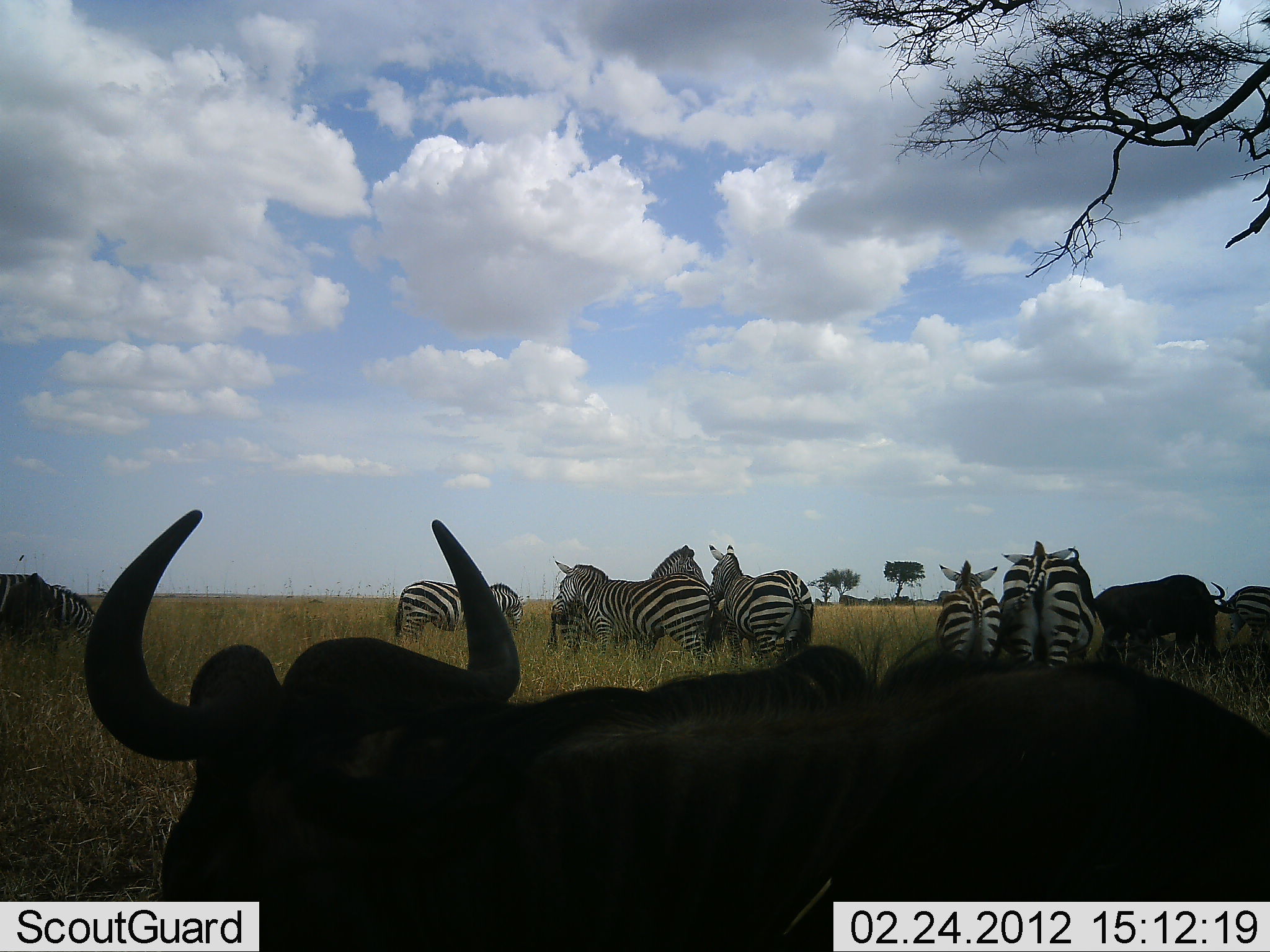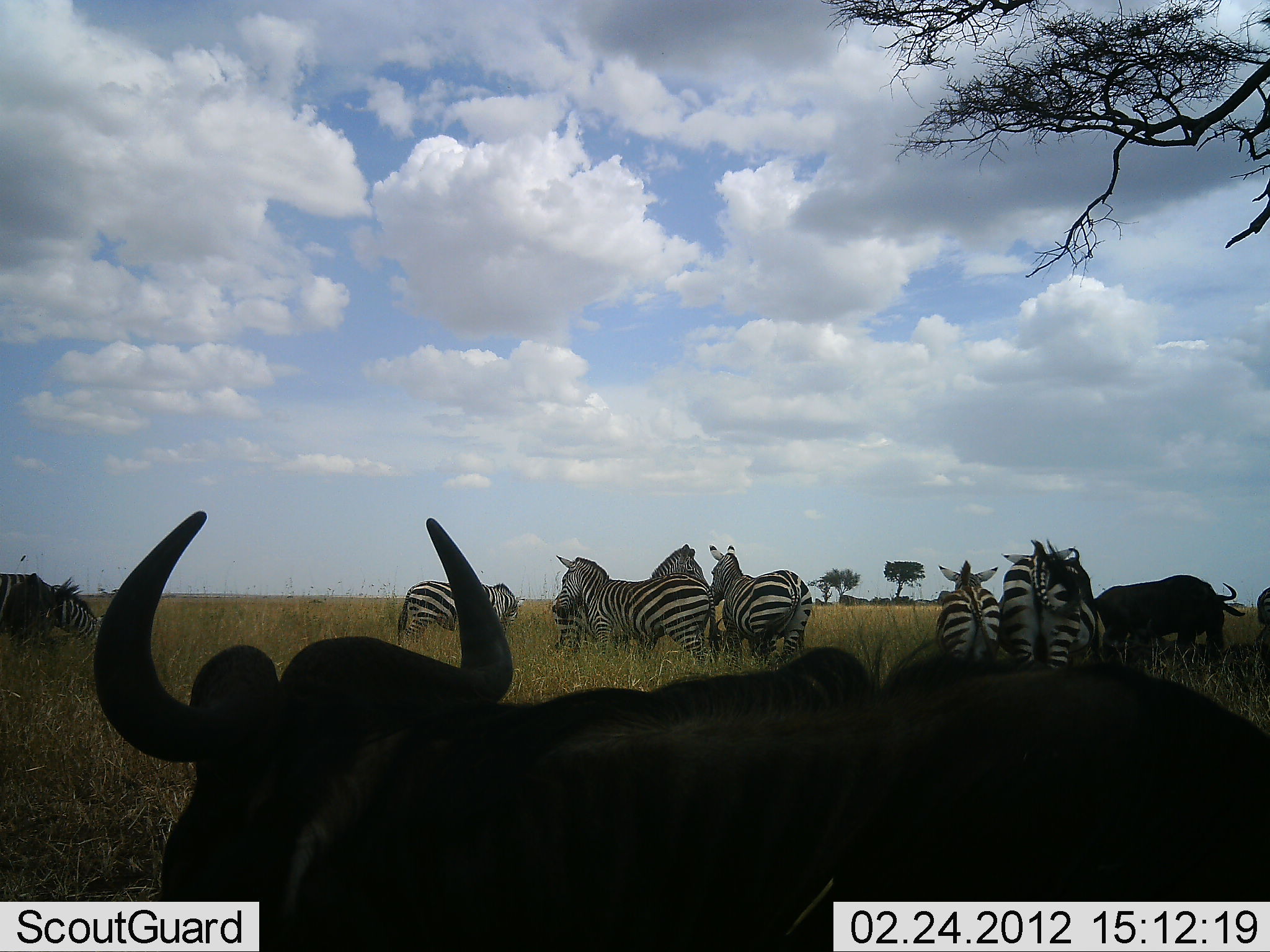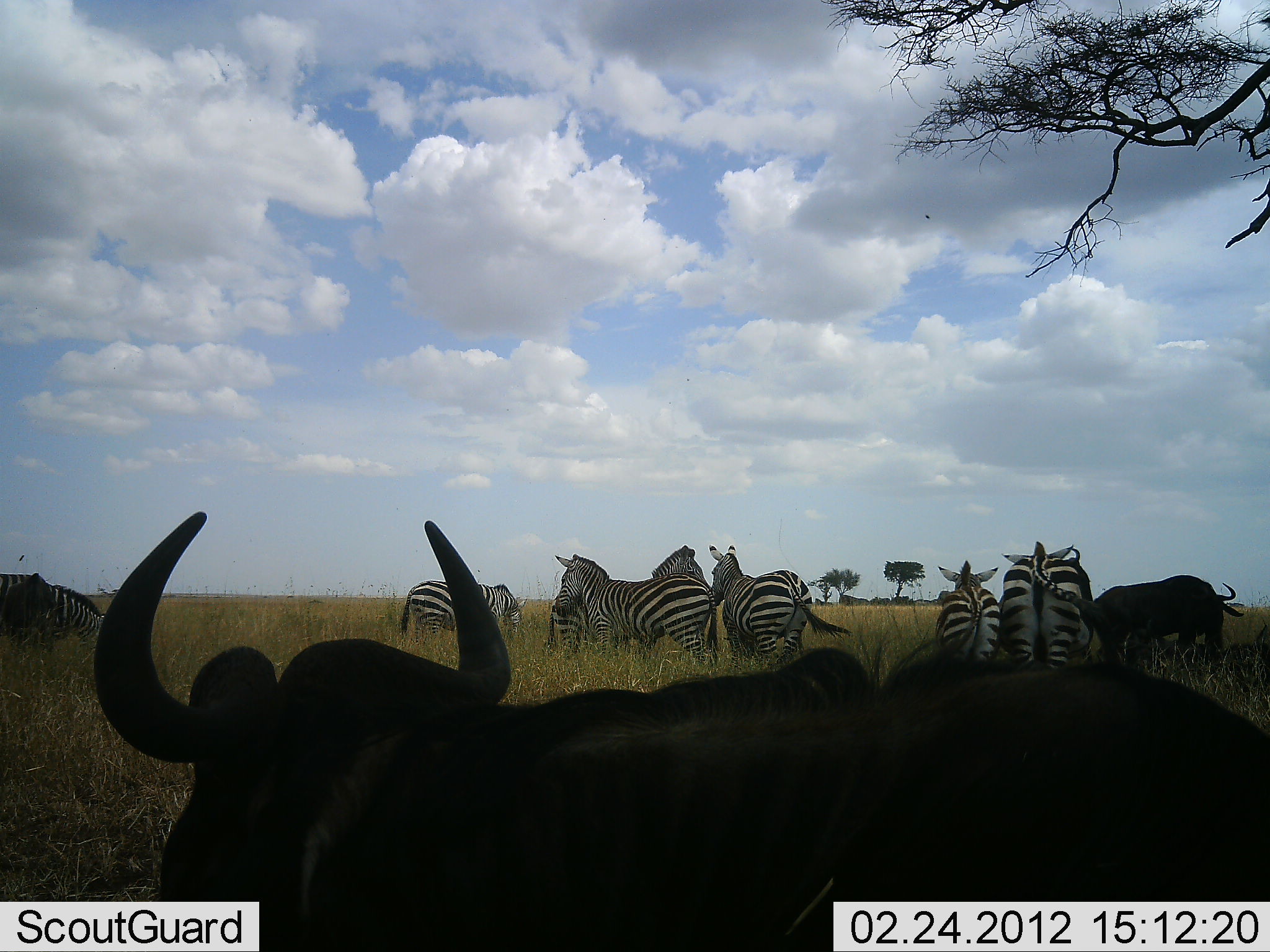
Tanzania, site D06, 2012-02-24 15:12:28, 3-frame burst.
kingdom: Animalia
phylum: Chordata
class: Mammalia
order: Artiodactyla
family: Bovidae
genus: Connochaetes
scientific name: Connochaetes taurinus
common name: blue wildebeest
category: wildebeest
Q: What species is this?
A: Wildebeest (blue wildebeest) (Connochaetes taurinus).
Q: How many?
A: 3.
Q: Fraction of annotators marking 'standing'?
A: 76%.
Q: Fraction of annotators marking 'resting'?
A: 48%.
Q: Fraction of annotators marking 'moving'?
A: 5%.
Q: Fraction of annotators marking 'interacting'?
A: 0%.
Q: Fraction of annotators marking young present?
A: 0%.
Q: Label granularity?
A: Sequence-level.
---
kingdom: Animalia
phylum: Chordata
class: Mammalia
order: Perissodactyla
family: Equidae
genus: Equus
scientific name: Equus quagga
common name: plains zebra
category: zebra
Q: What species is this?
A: Zebra (plains zebra) (Equus quagga).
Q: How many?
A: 7.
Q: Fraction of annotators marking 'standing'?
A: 96%.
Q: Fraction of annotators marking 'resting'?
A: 0%.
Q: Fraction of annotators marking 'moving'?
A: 19%.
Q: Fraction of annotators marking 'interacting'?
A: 11%.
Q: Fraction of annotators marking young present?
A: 0%.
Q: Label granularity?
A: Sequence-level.